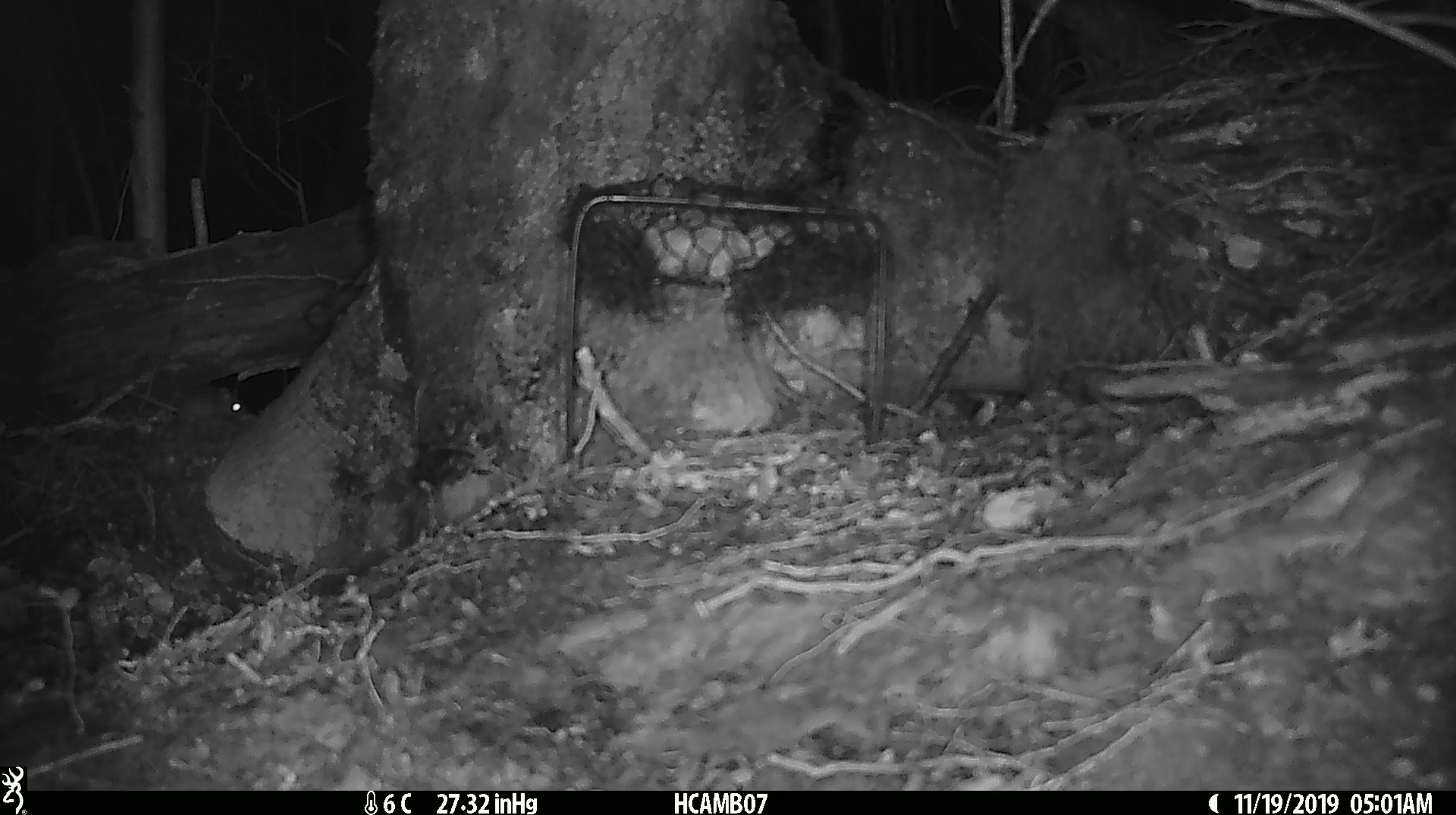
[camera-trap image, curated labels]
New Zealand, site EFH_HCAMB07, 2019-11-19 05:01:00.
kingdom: Animalia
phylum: Chordata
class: Mammalia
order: Rodentia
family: Muridae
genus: Mus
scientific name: Mus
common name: mouse